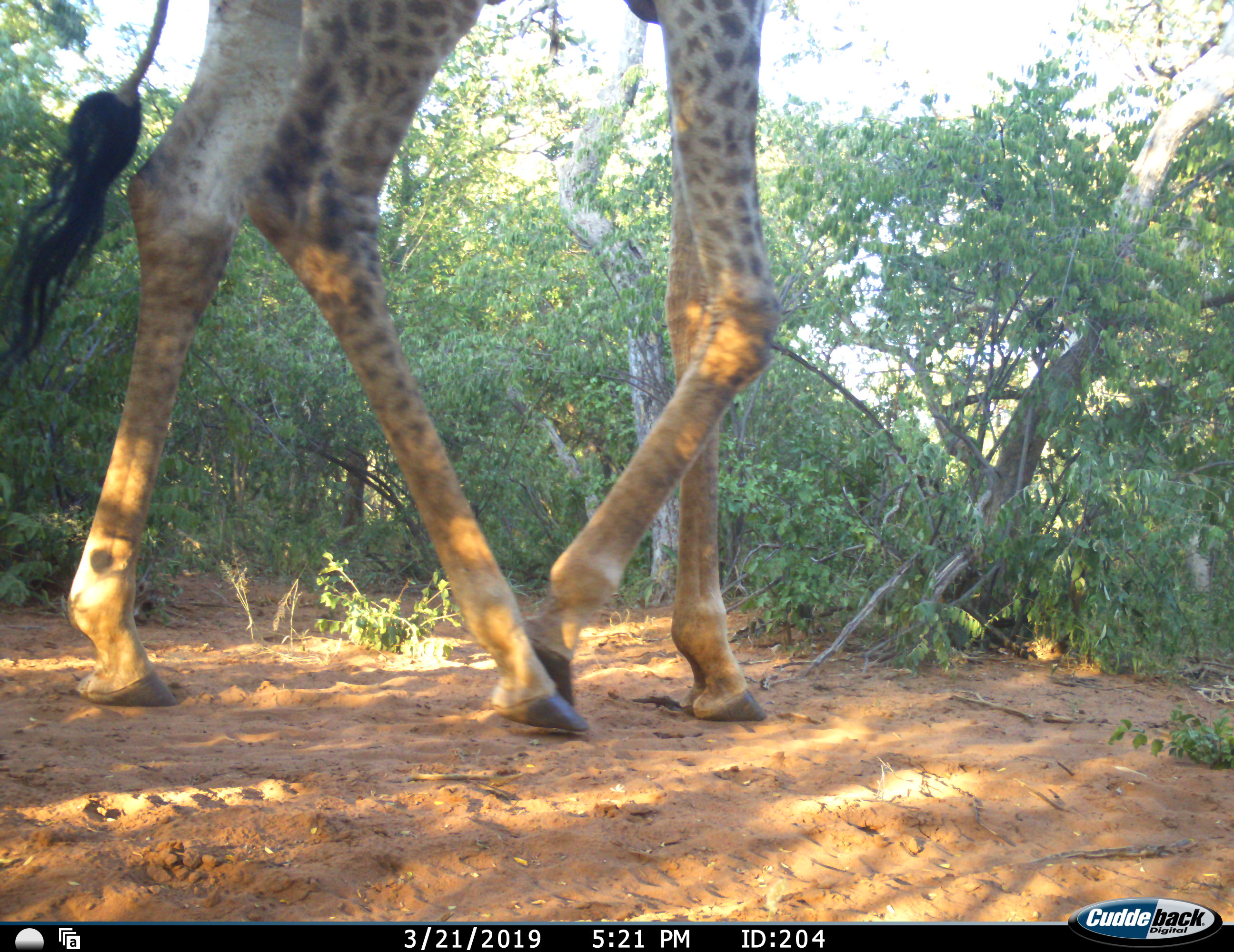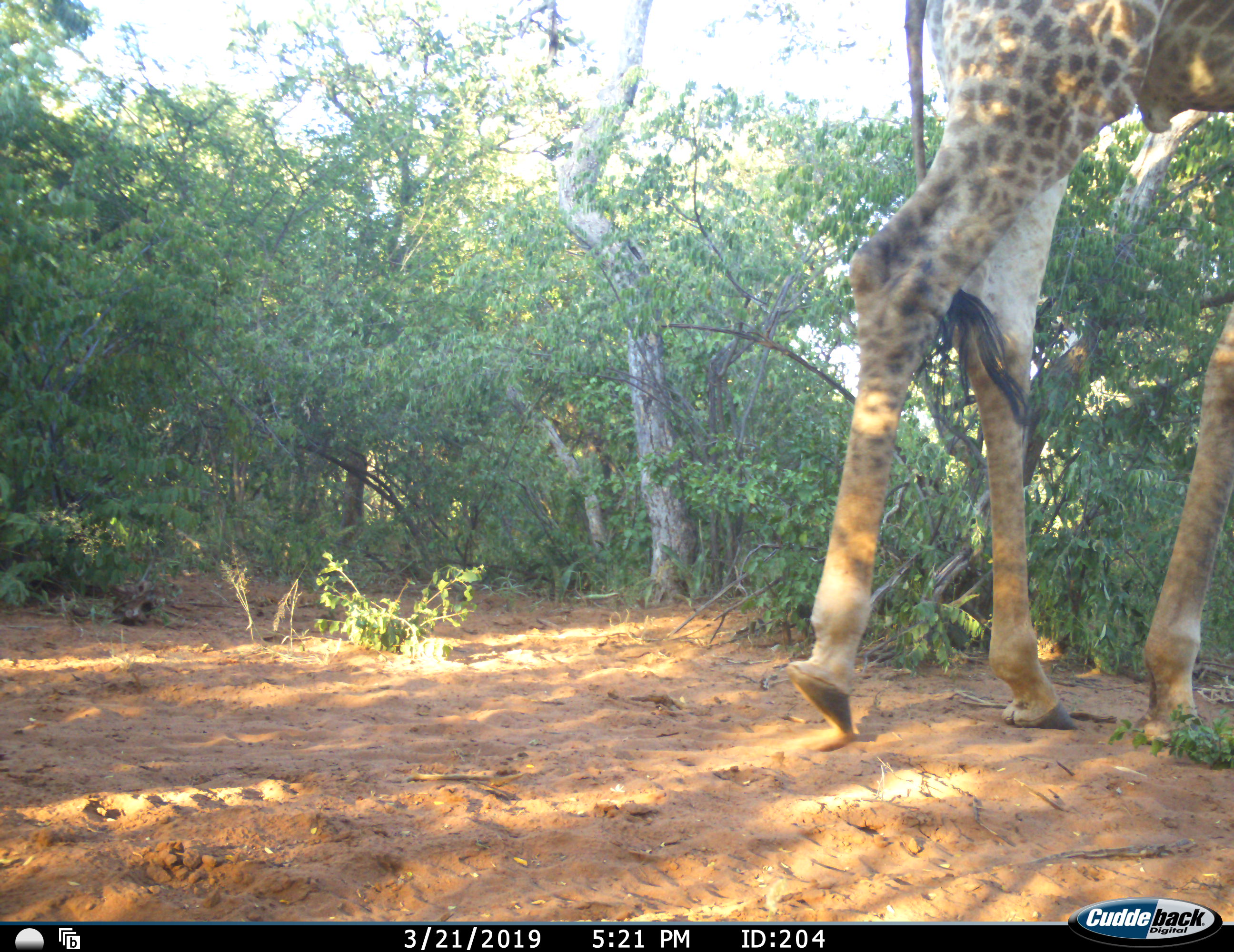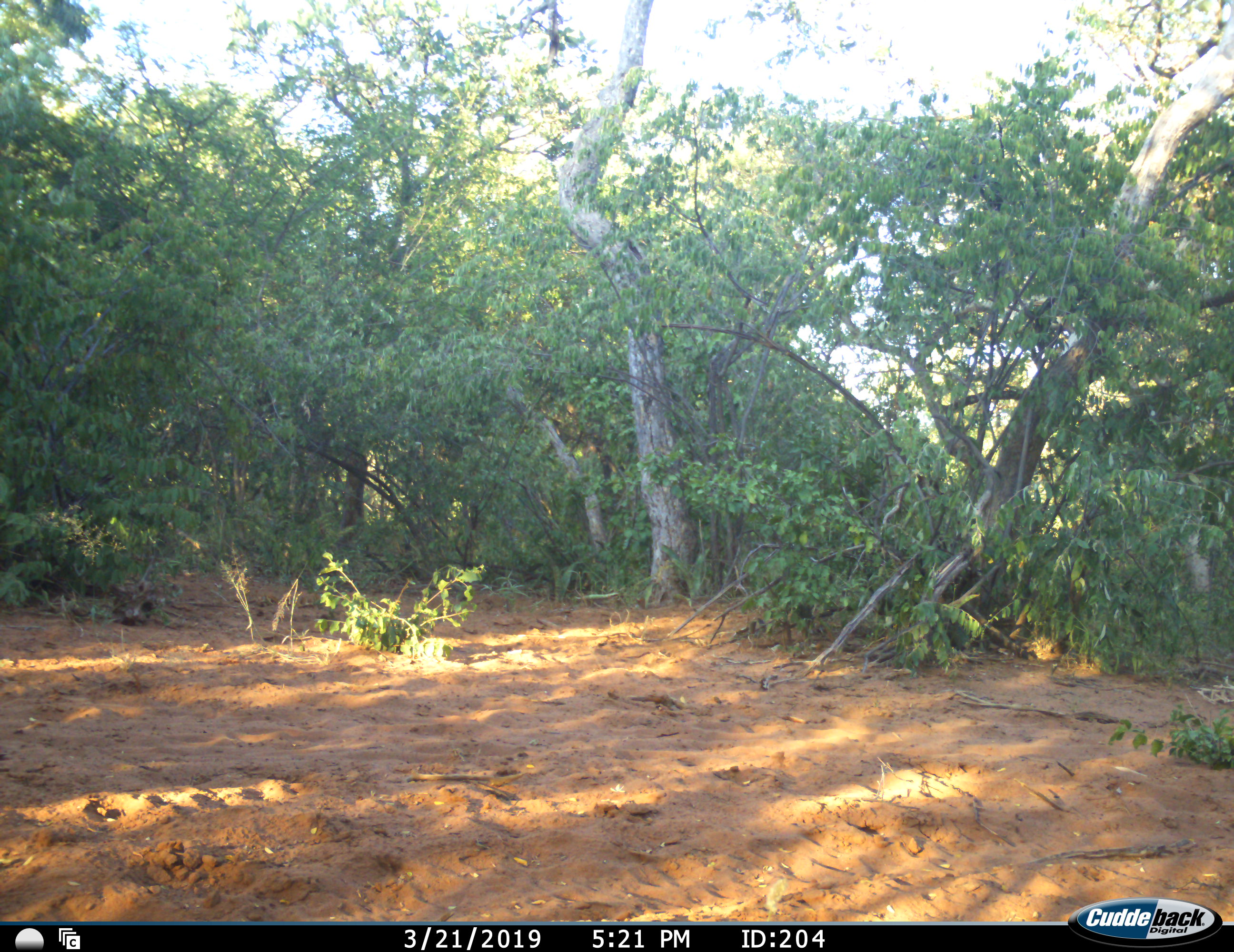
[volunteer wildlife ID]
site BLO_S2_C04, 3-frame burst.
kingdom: Animalia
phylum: Chordata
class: Mammalia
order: Artiodactyla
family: Giraffidae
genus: Giraffa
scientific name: Giraffa camelopardalis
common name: giraffe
Giraffe (Giraffa camelopardalis), count 1. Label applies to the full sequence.